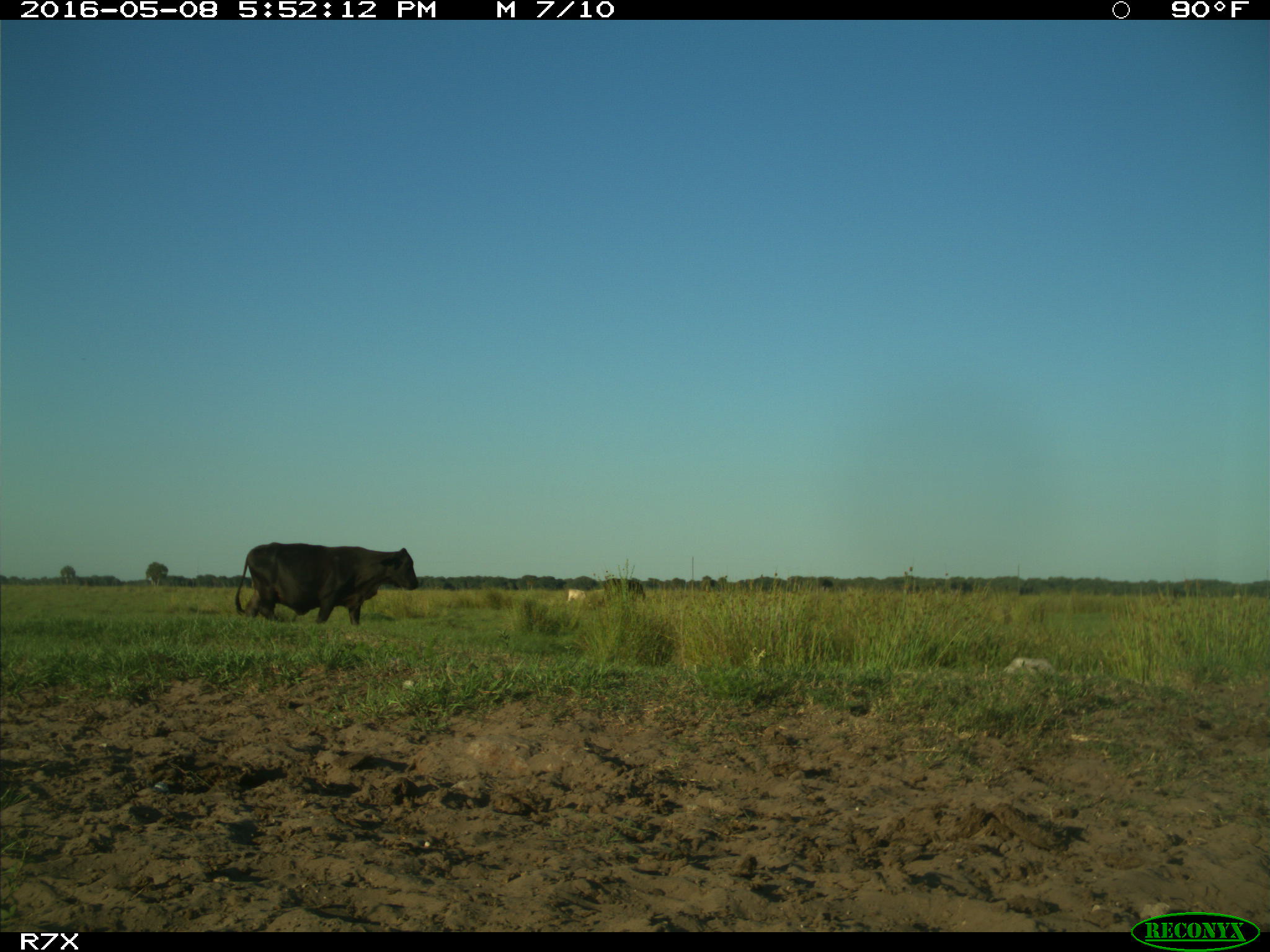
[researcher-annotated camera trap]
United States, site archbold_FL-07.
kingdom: Animalia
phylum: Chordata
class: Mammalia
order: Artiodactyla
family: Bovidae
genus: Bos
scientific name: Bos taurus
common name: domestic cow